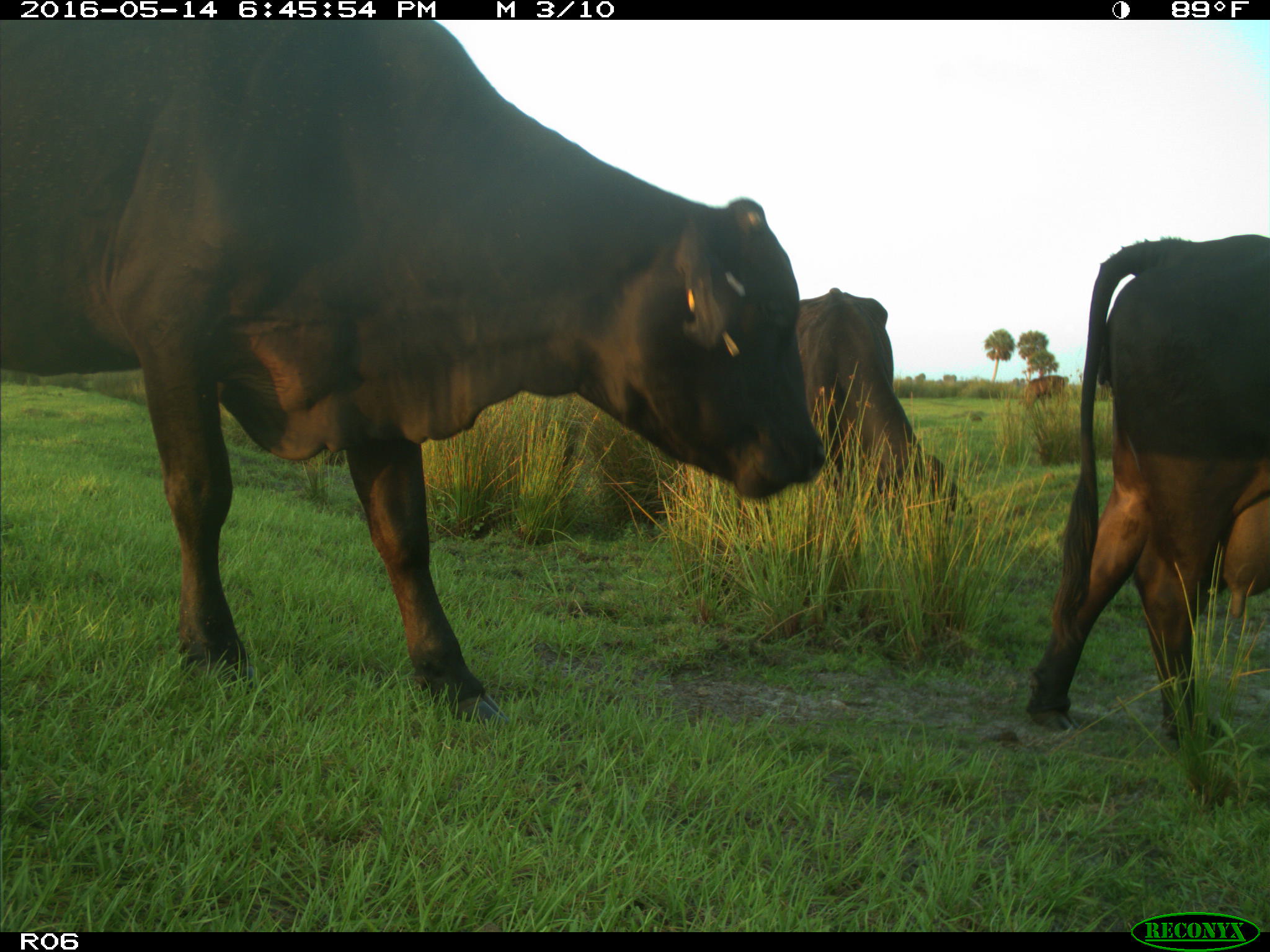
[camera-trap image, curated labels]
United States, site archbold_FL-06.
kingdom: Animalia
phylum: Chordata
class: Mammalia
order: Artiodactyla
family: Bovidae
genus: Bos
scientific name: Bos taurus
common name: domestic cow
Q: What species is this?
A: Bos taurus (domestic cow).